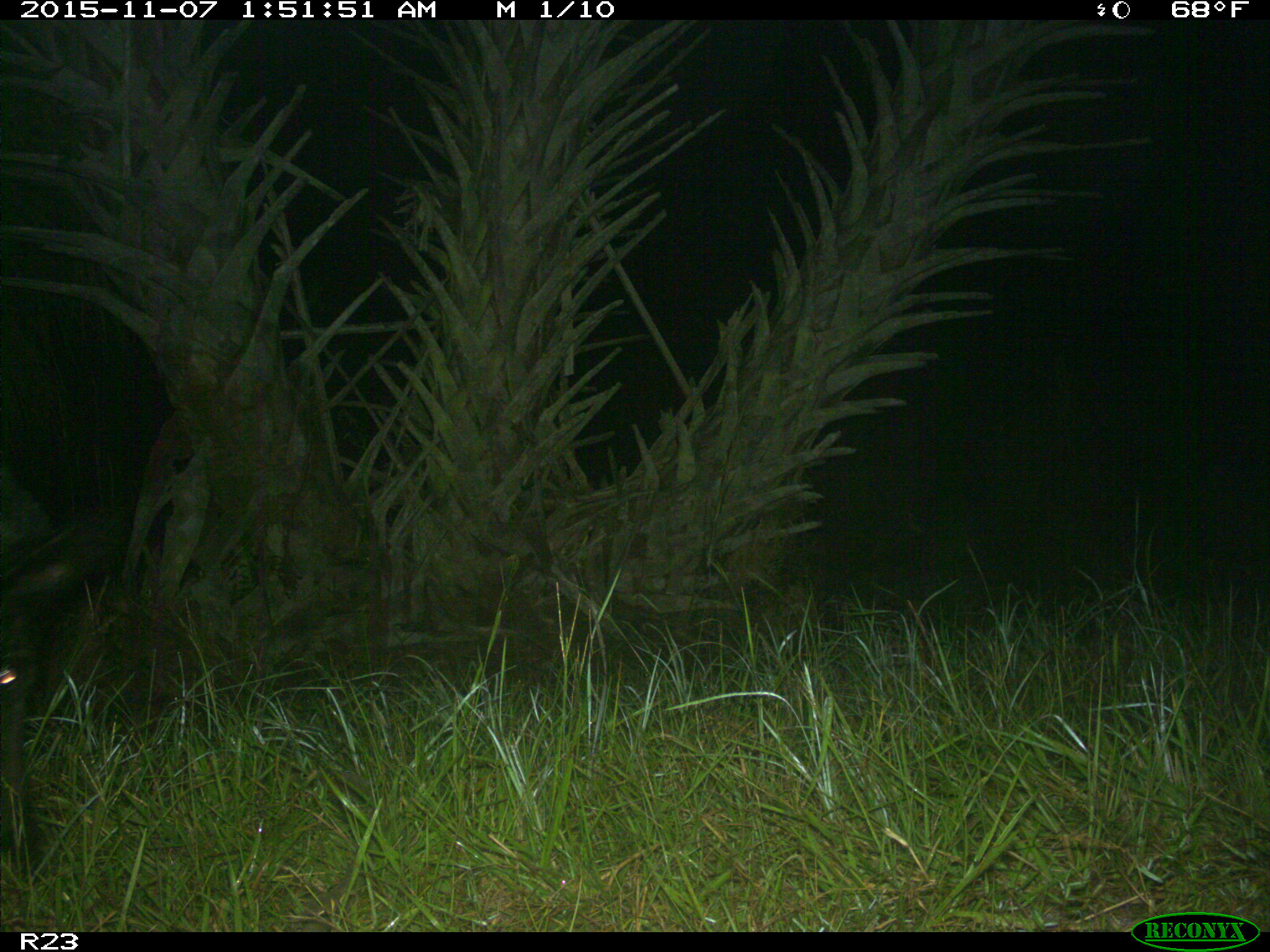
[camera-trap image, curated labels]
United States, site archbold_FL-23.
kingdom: Animalia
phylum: Chordata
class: Mammalia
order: Artiodactyla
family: Suidae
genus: Sus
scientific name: Sus scrofa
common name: wild boar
Sus scrofa (wild boar).